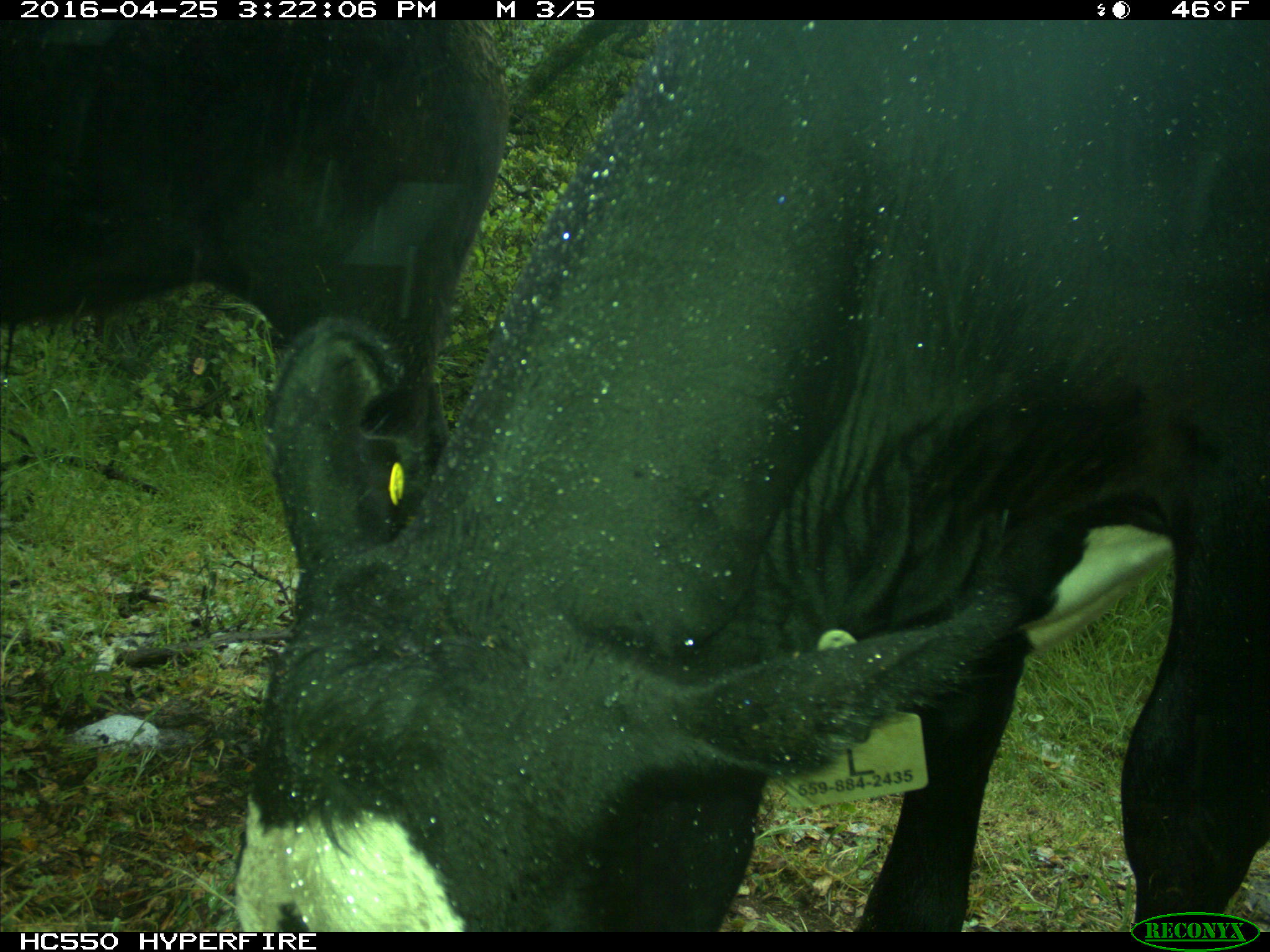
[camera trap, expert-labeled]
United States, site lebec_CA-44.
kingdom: Animalia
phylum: Chordata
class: Mammalia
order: Artiodactyla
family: Bovidae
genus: Bos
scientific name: Bos taurus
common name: domestic cow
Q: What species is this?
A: Bos taurus (domestic cow).